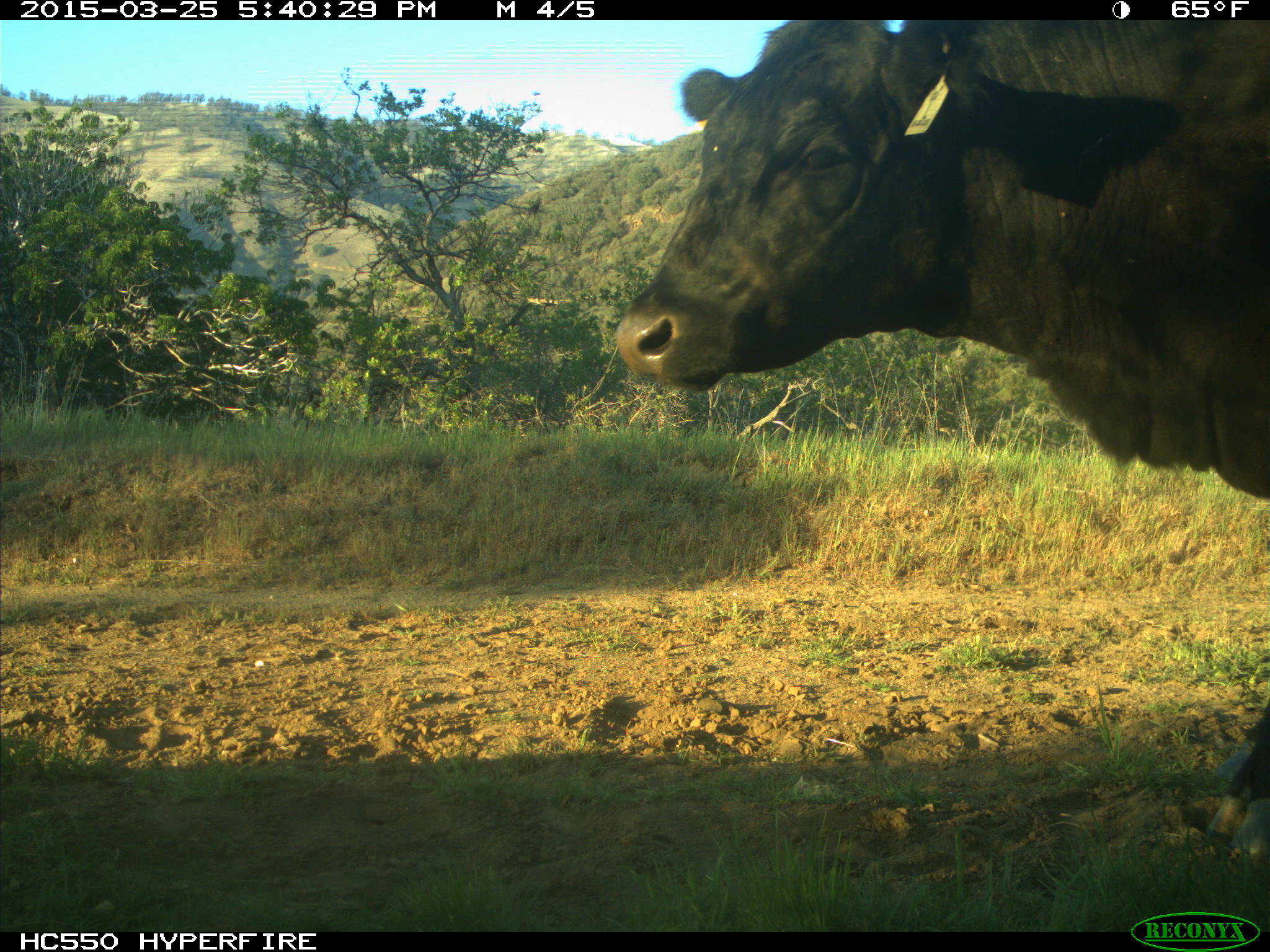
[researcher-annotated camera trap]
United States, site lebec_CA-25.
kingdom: Animalia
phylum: Chordata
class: Mammalia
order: Artiodactyla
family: Bovidae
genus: Bos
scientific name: Bos taurus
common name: domestic cow